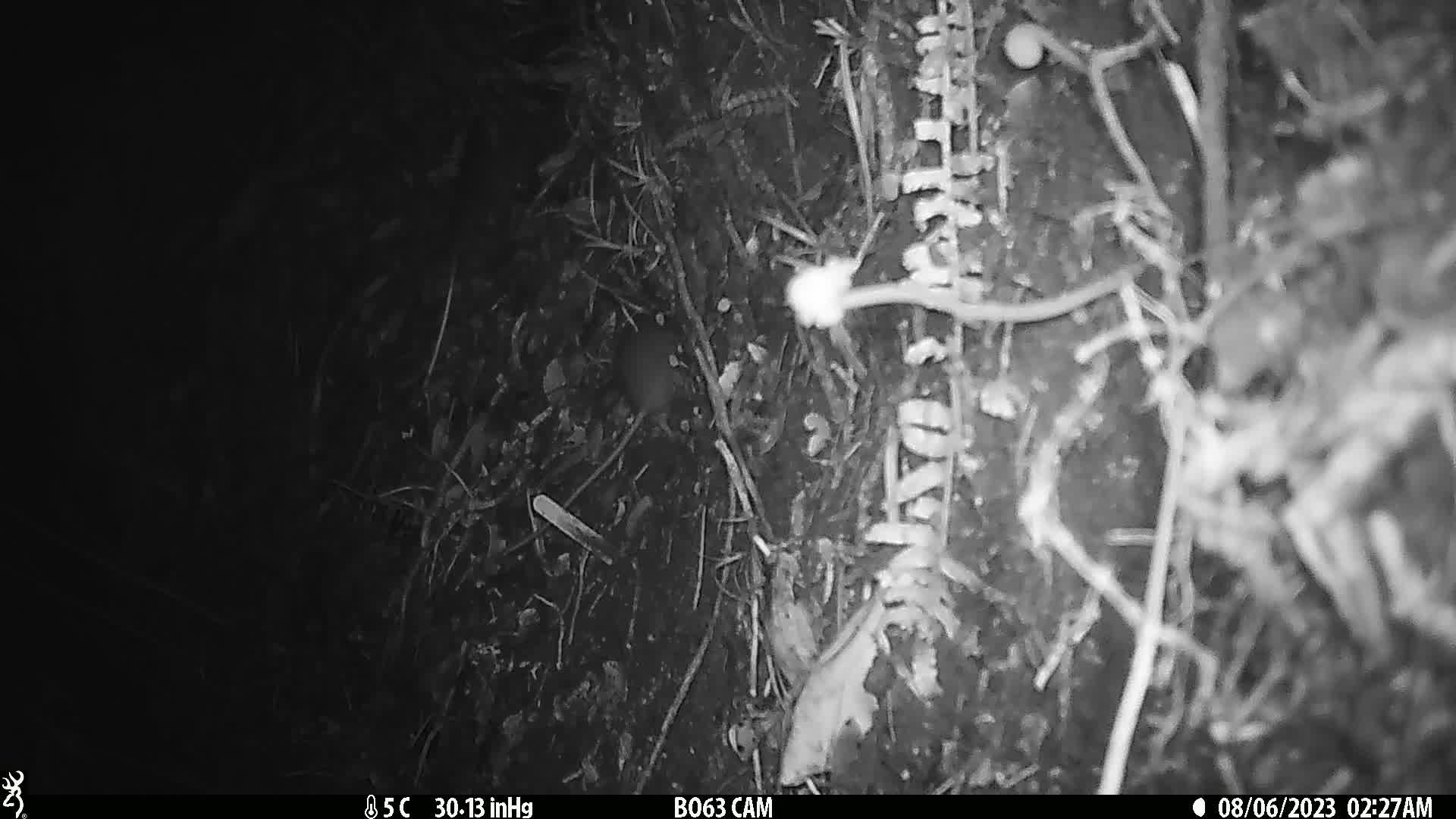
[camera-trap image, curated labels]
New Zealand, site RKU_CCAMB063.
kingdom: Animalia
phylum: Chordata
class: Mammalia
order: Rodentia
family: Muridae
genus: Rattus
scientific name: Rattus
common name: rat